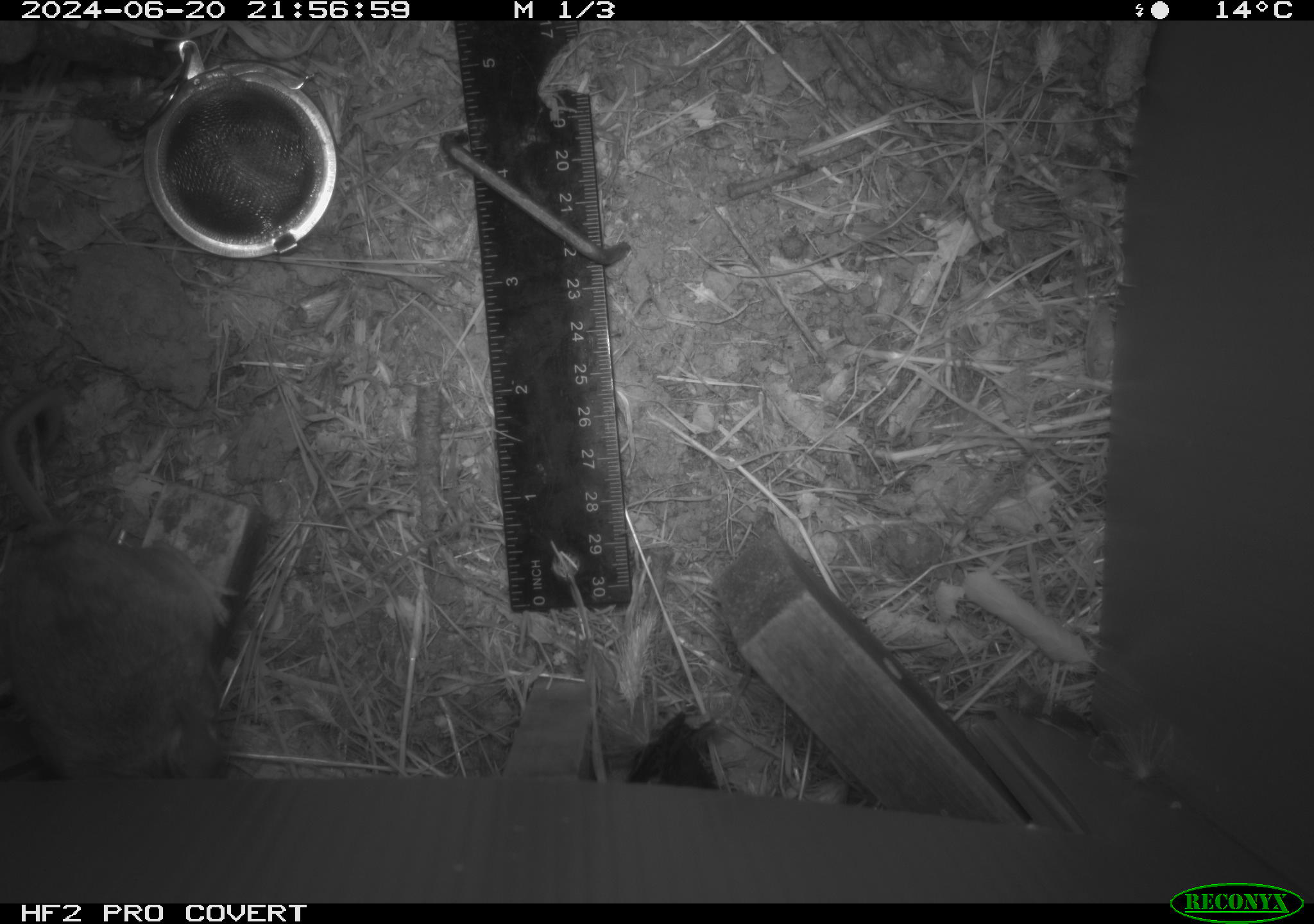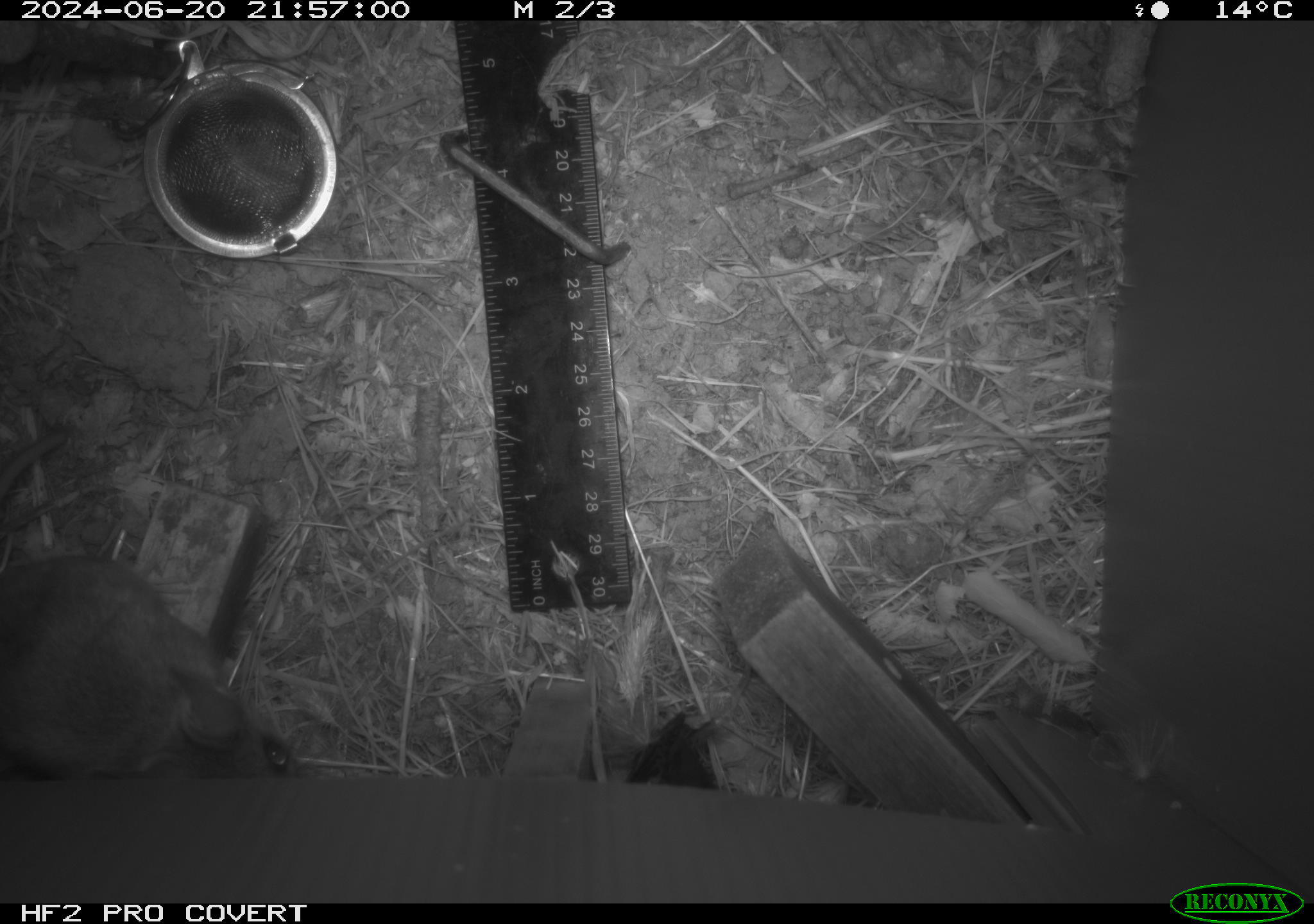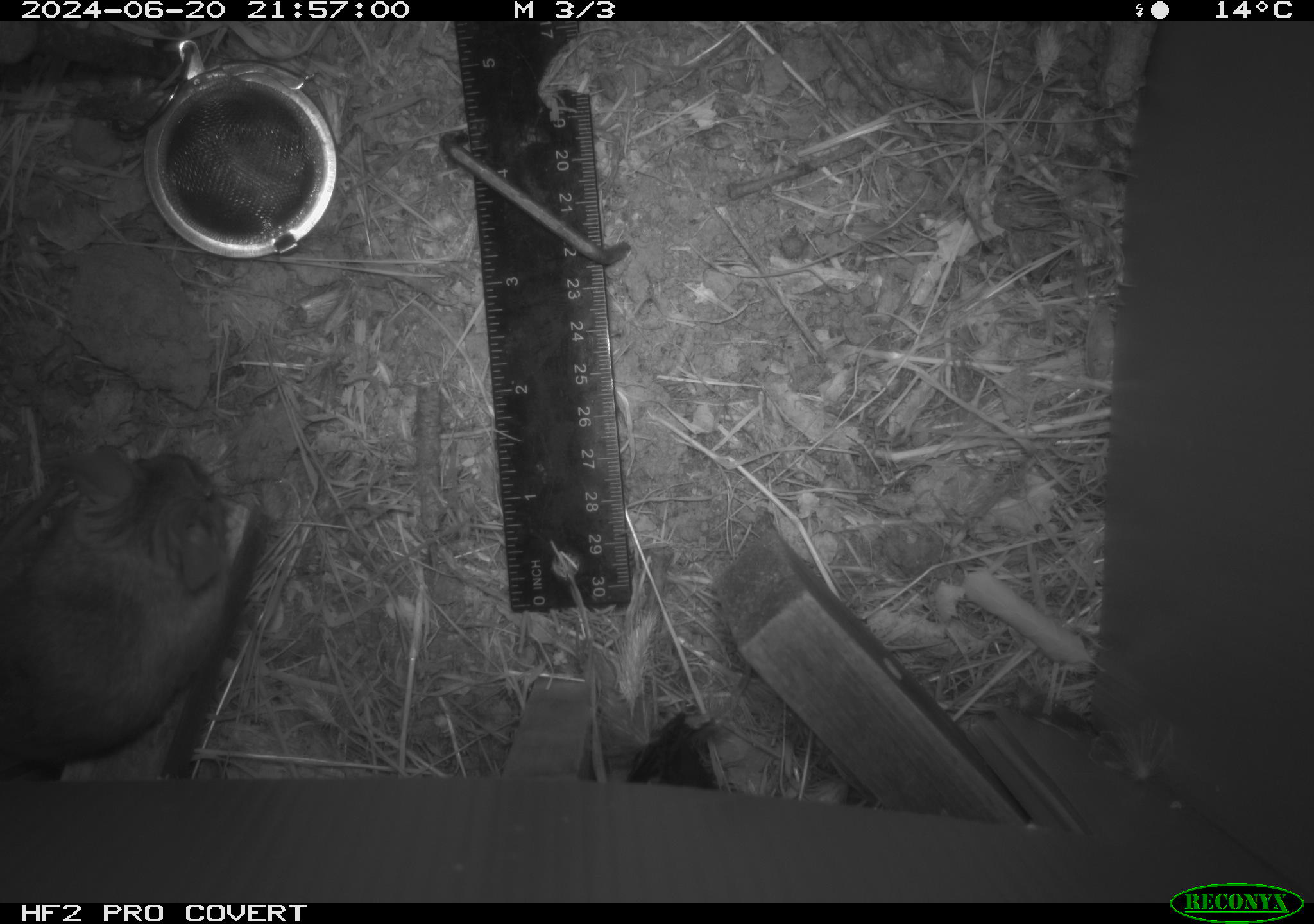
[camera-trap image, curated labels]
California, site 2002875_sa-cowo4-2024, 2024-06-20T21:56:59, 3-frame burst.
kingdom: Animalia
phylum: Chordata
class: Mammalia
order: Rodentia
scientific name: Rodentia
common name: rodent